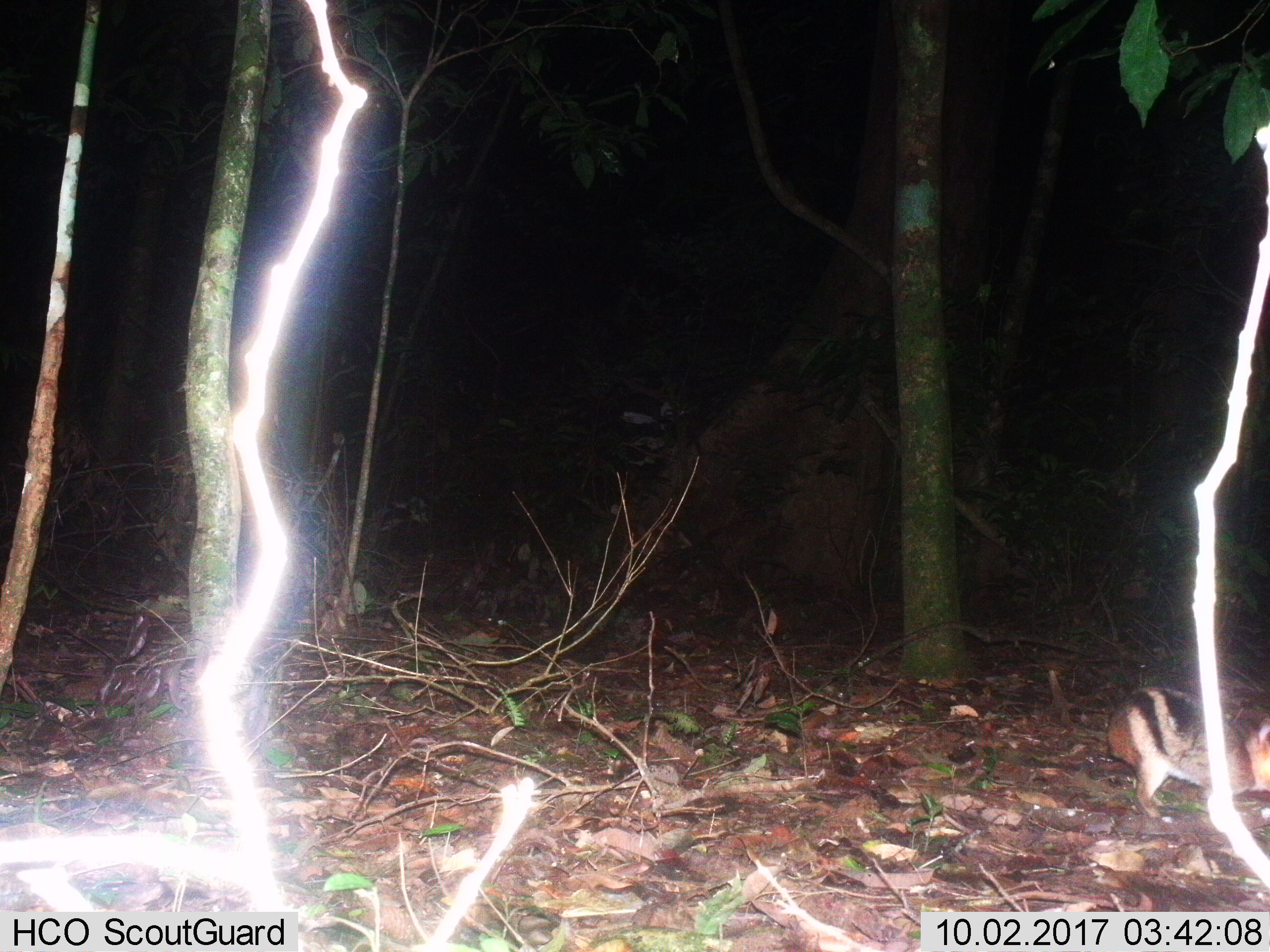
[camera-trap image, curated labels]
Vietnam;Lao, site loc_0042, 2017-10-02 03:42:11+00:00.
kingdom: Animalia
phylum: Chordata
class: Mammalia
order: Lagomorpha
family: Leporidae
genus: Nesolagus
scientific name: Nesolagus timminsi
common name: annamite striped rabbit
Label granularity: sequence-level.